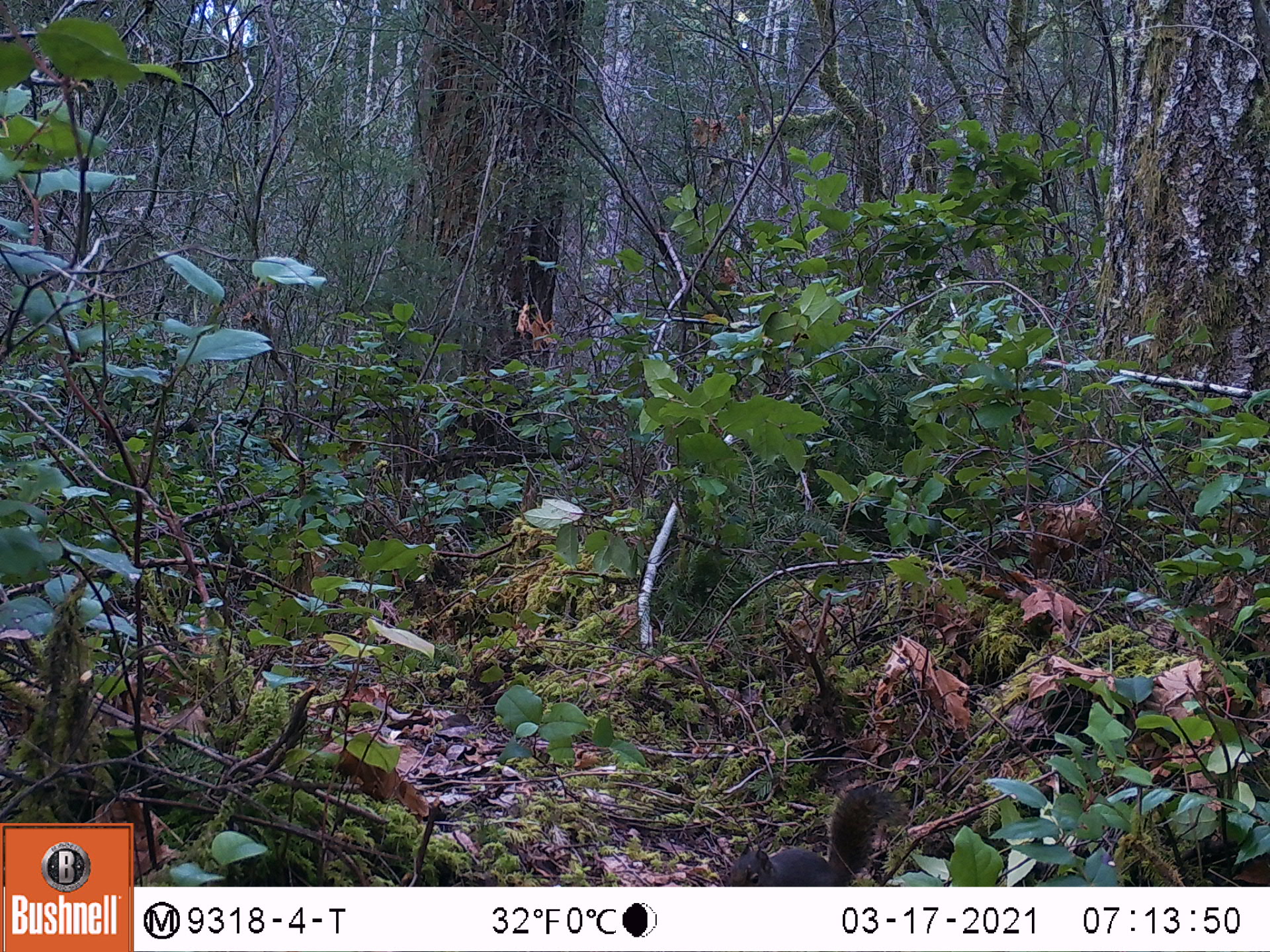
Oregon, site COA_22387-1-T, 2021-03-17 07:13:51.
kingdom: Animalia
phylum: Chordata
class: Mammalia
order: Rodentia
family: Sciuridae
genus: Tamiasciurus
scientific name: Tamiasciurus douglasii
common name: douglas squirrel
Douglas squirrel (Tamiasciurus douglasii).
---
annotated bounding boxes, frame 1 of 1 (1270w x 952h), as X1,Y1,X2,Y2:
douglas squirrel: 721,781,913,883